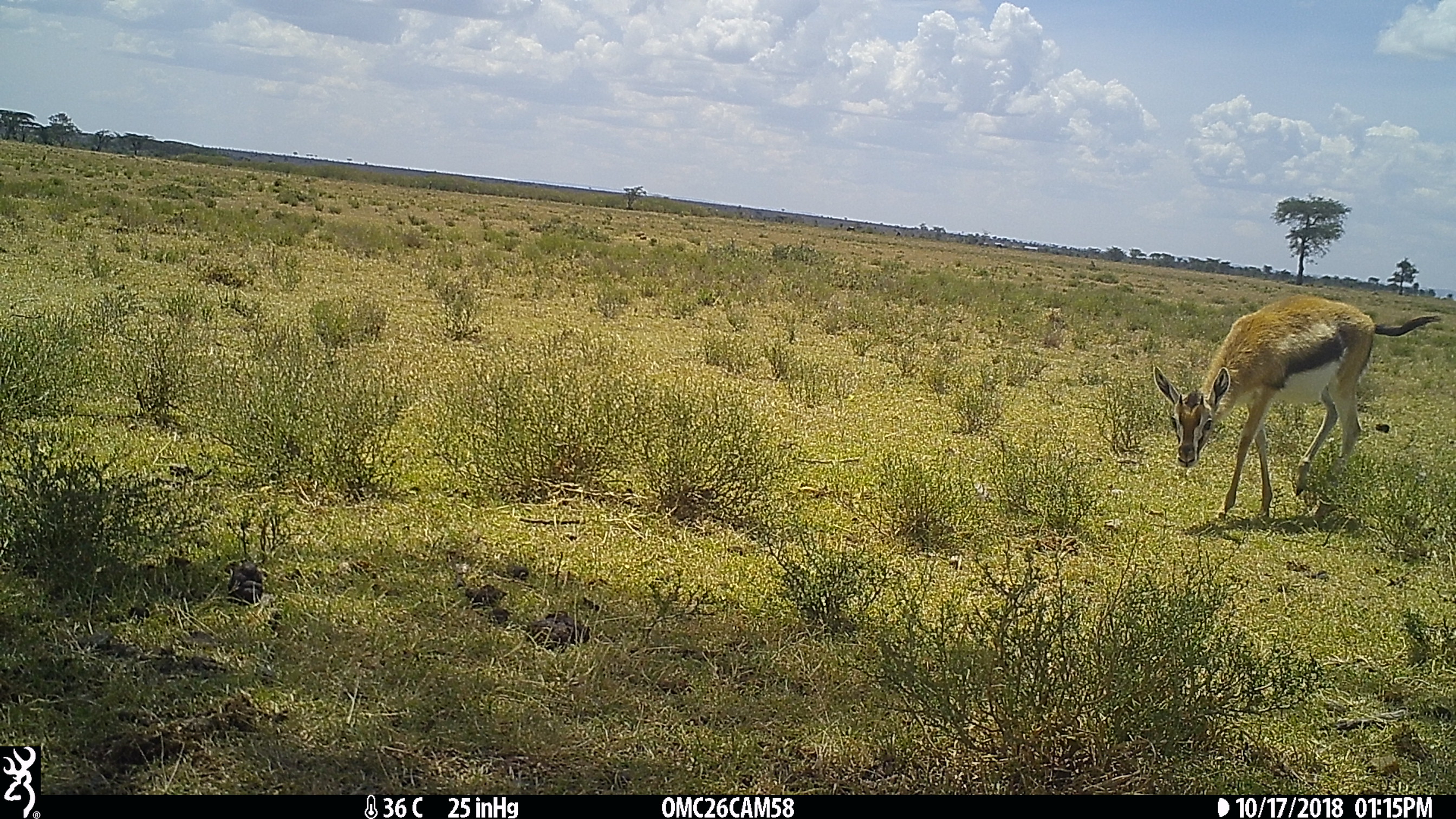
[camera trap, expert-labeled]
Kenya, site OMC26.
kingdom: Animalia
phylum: Chordata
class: Mammalia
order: Artiodactyla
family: Bovidae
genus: Eudorcas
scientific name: Eudorcas thomsonii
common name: thomon's gazelle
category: gazelle thomsons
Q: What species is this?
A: Gazelle thomsons (thomon's gazelle) (Eudorcas thomsonii).